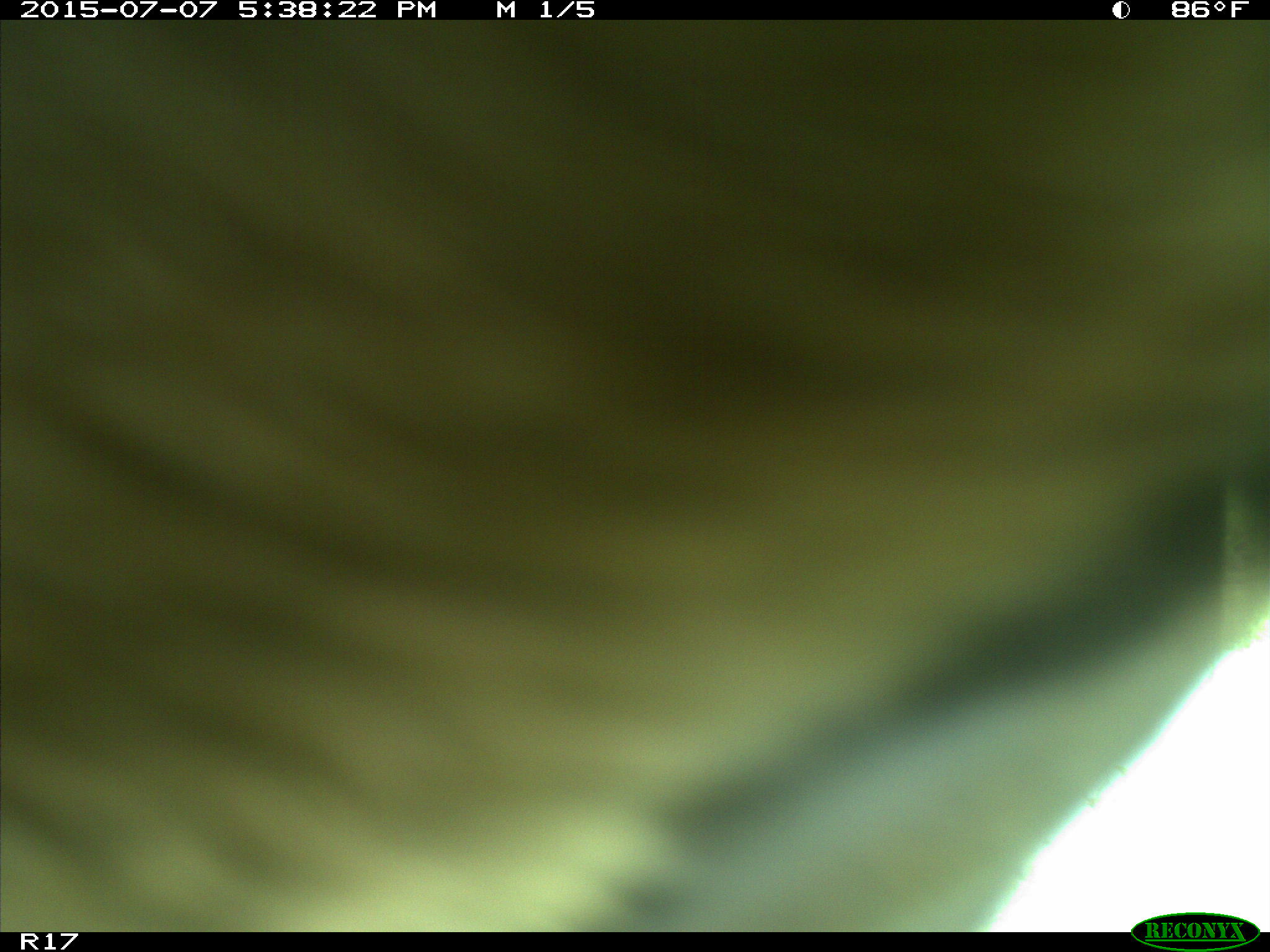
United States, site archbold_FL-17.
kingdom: Animalia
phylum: Chordata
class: Mammalia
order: Artiodactyla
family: Bovidae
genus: Bos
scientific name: Bos taurus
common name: domestic cow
Bos taurus (domestic cow).